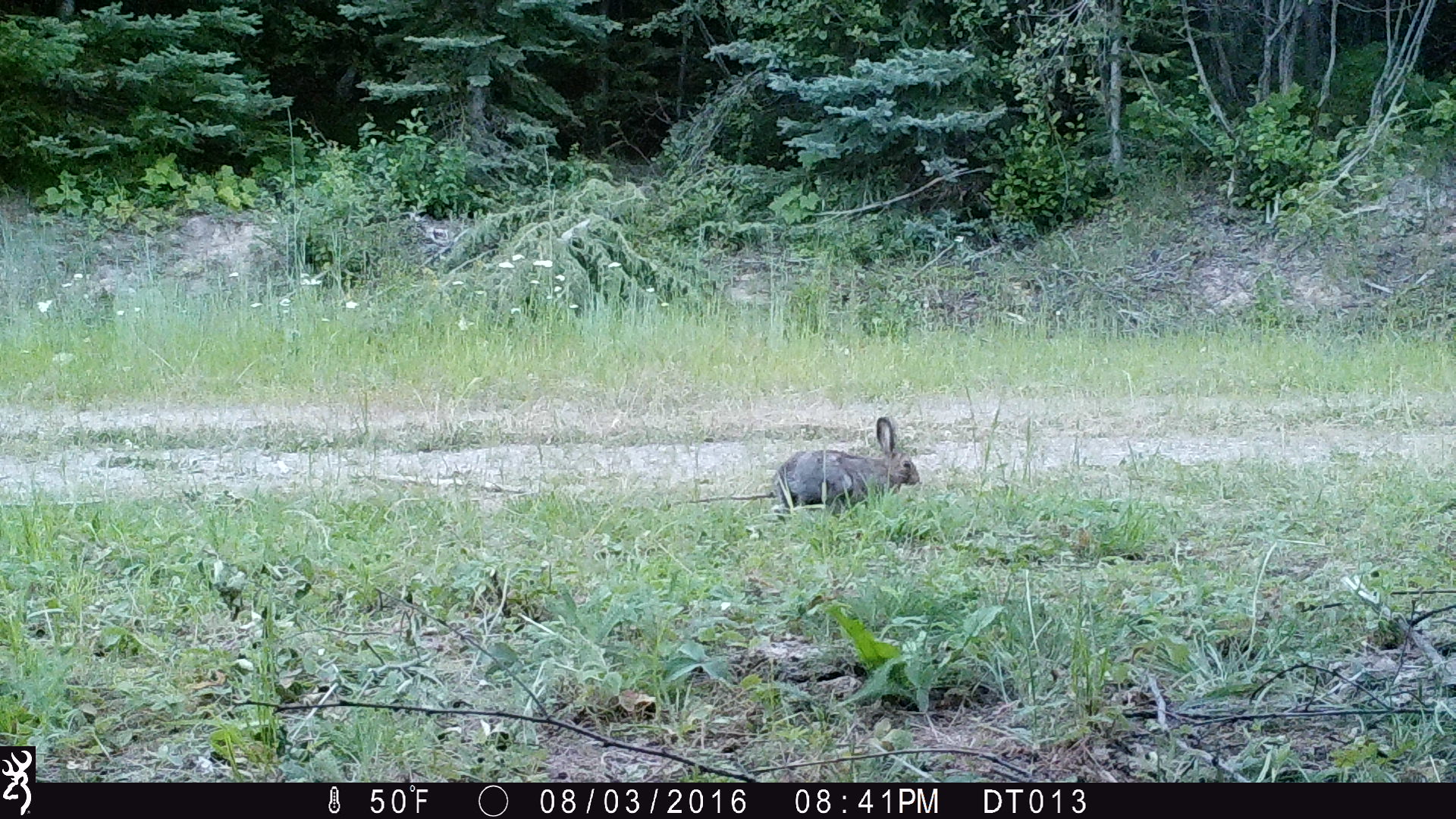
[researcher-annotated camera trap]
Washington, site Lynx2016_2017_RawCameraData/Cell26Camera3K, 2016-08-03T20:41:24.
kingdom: Animalia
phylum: Chordata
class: Mammalia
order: Lagomorpha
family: Leporidae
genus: Lepus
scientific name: Lepus americanus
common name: snowshoe hare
Lepus americanus (snowshoe hare). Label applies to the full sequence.